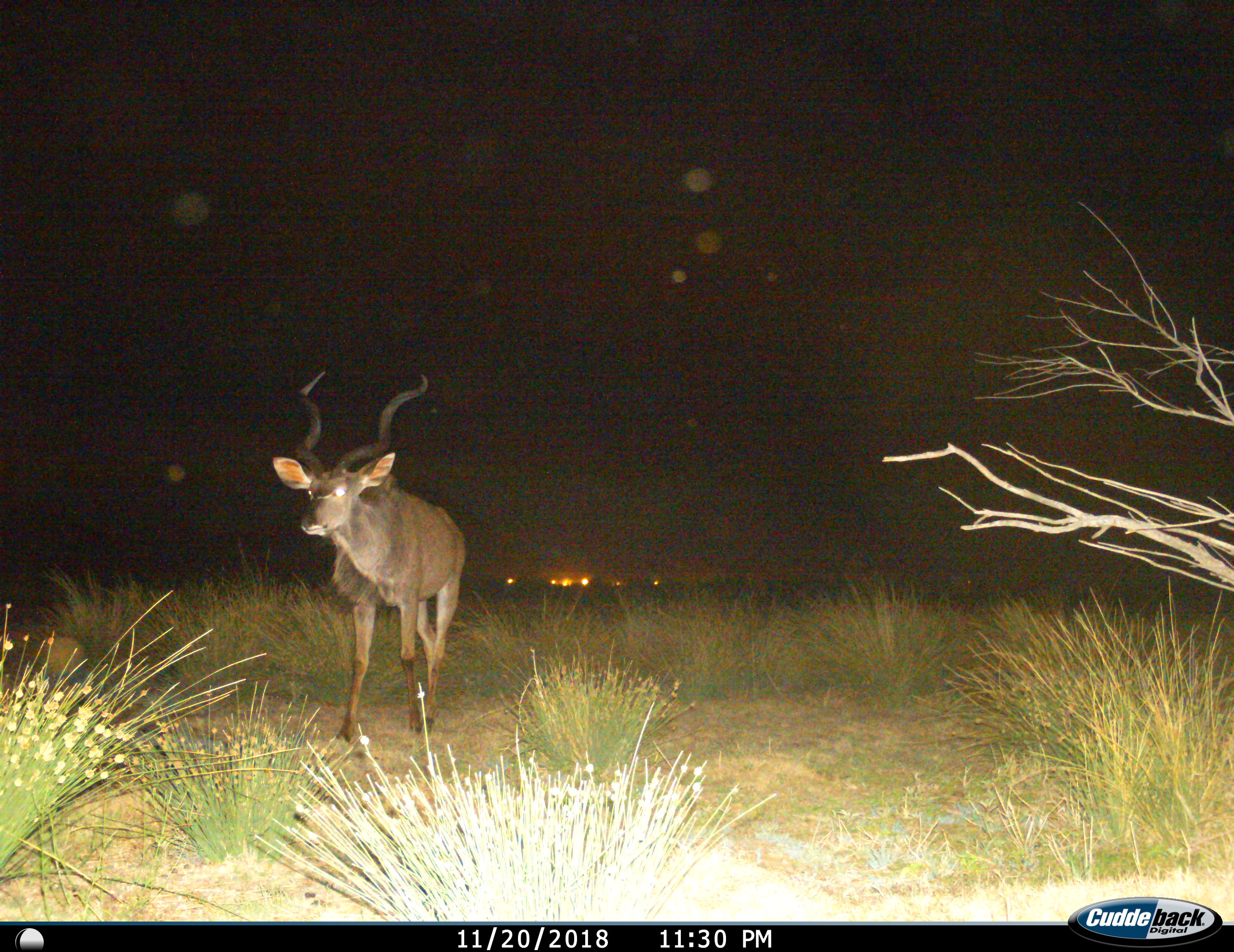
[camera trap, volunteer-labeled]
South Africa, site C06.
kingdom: Animalia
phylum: Chordata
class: Mammalia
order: Artiodactyla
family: Bovidae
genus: Tragelaphus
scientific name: Tragelaphus strepsiceros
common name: greater kudu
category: kudu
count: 1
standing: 20%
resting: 0%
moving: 80%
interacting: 0%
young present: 0%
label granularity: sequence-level